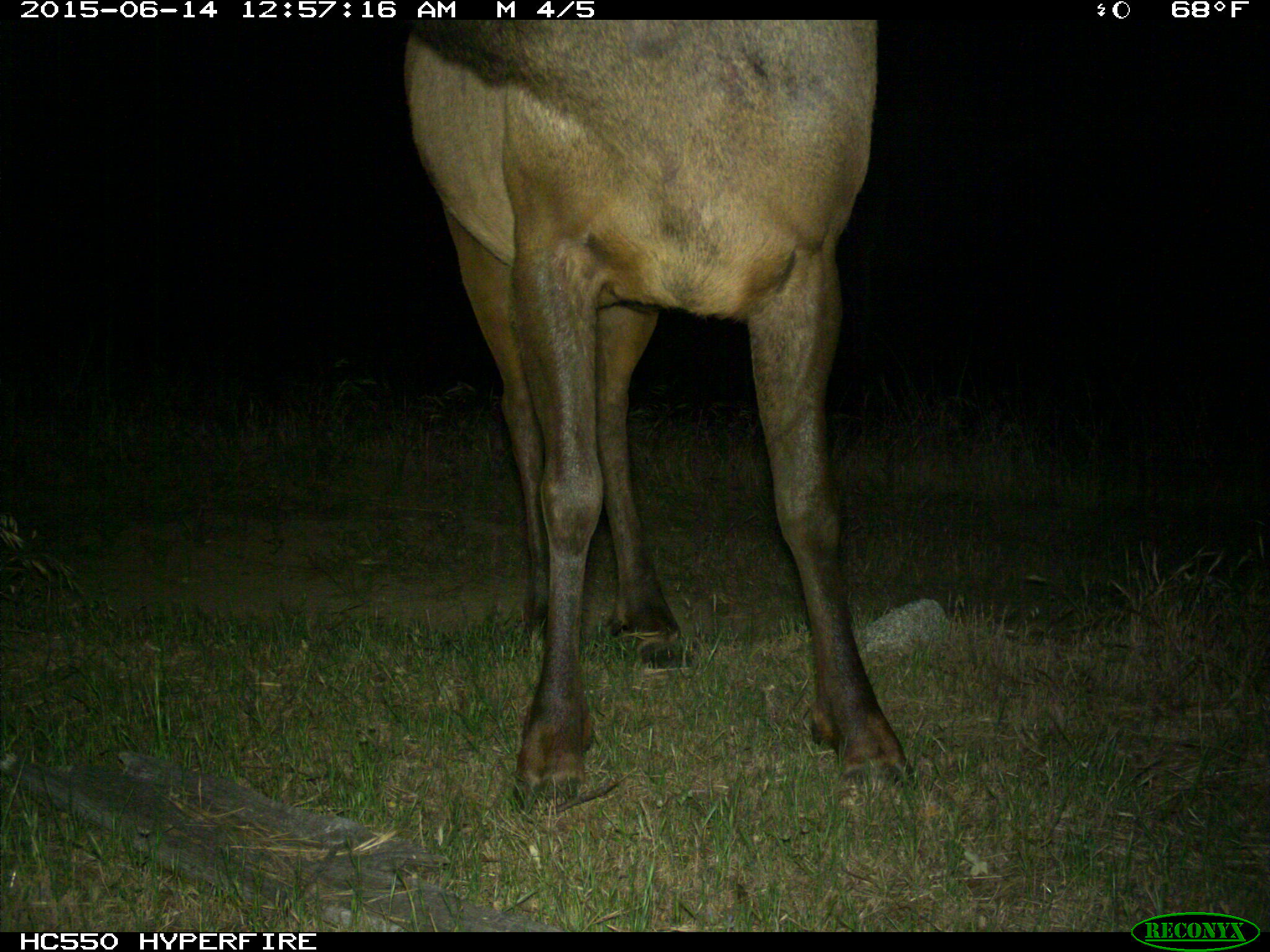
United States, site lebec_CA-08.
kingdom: Animalia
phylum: Chordata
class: Mammalia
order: Artiodactyla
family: Cervidae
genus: Cervus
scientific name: Cervus canadensis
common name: elk